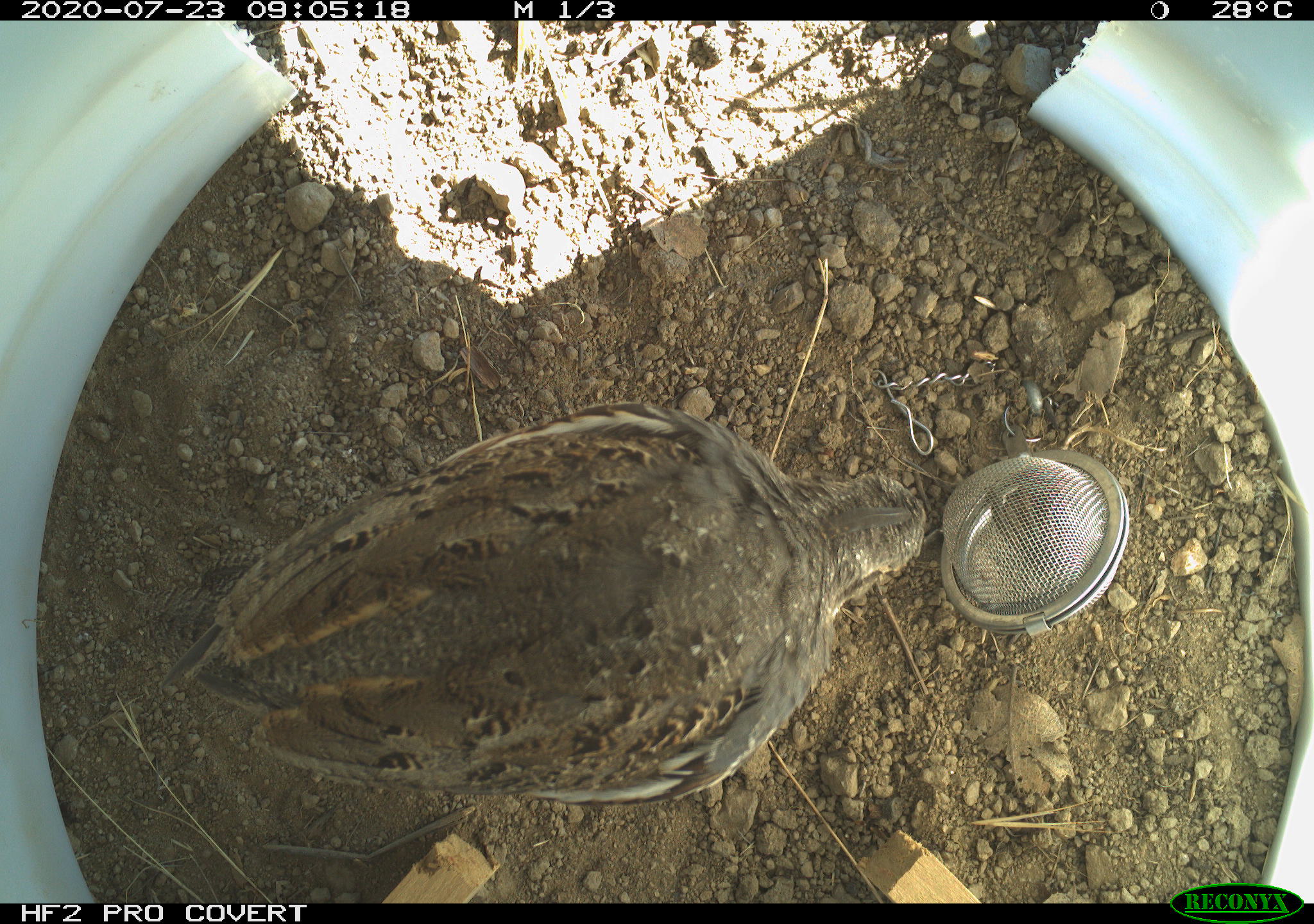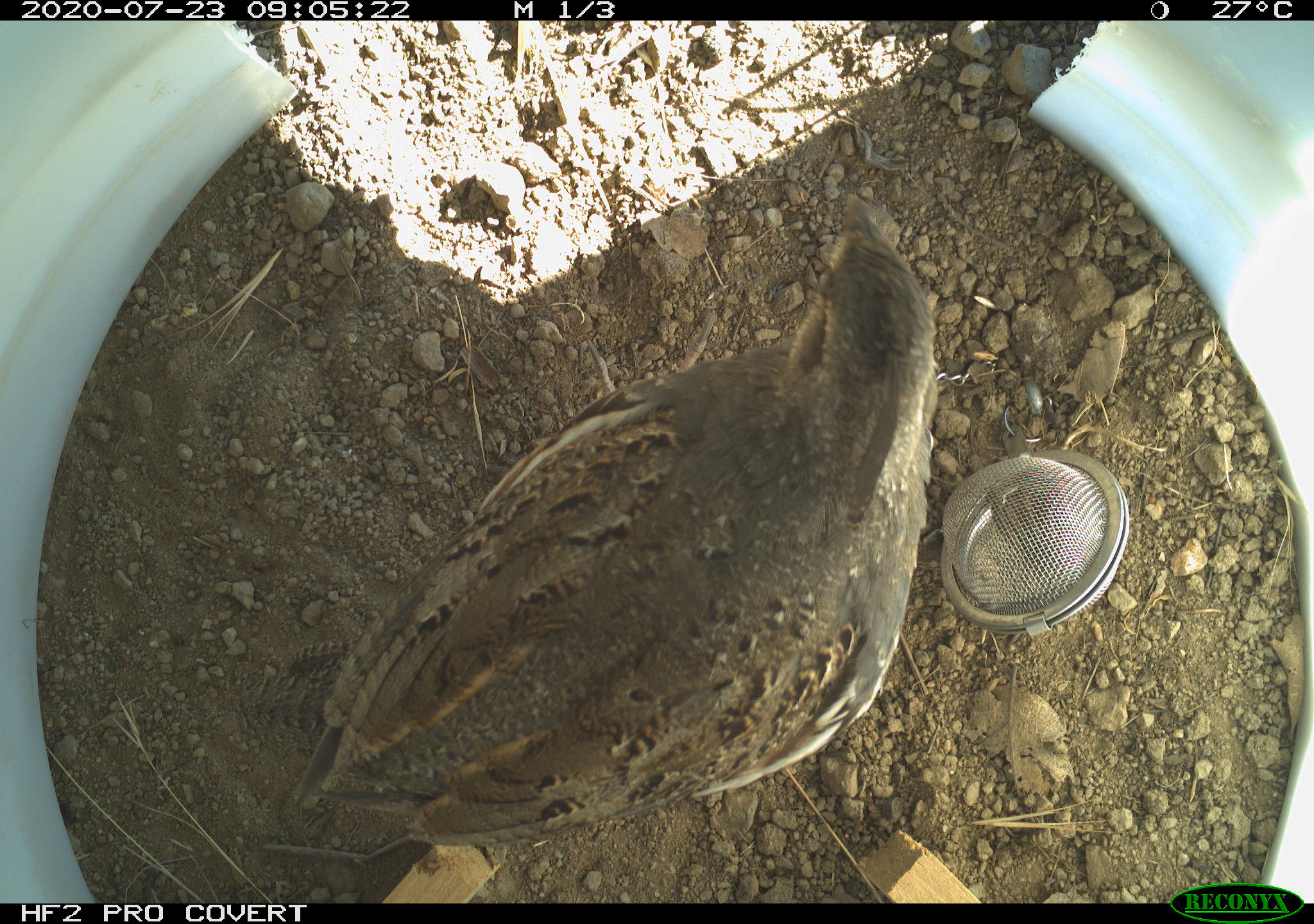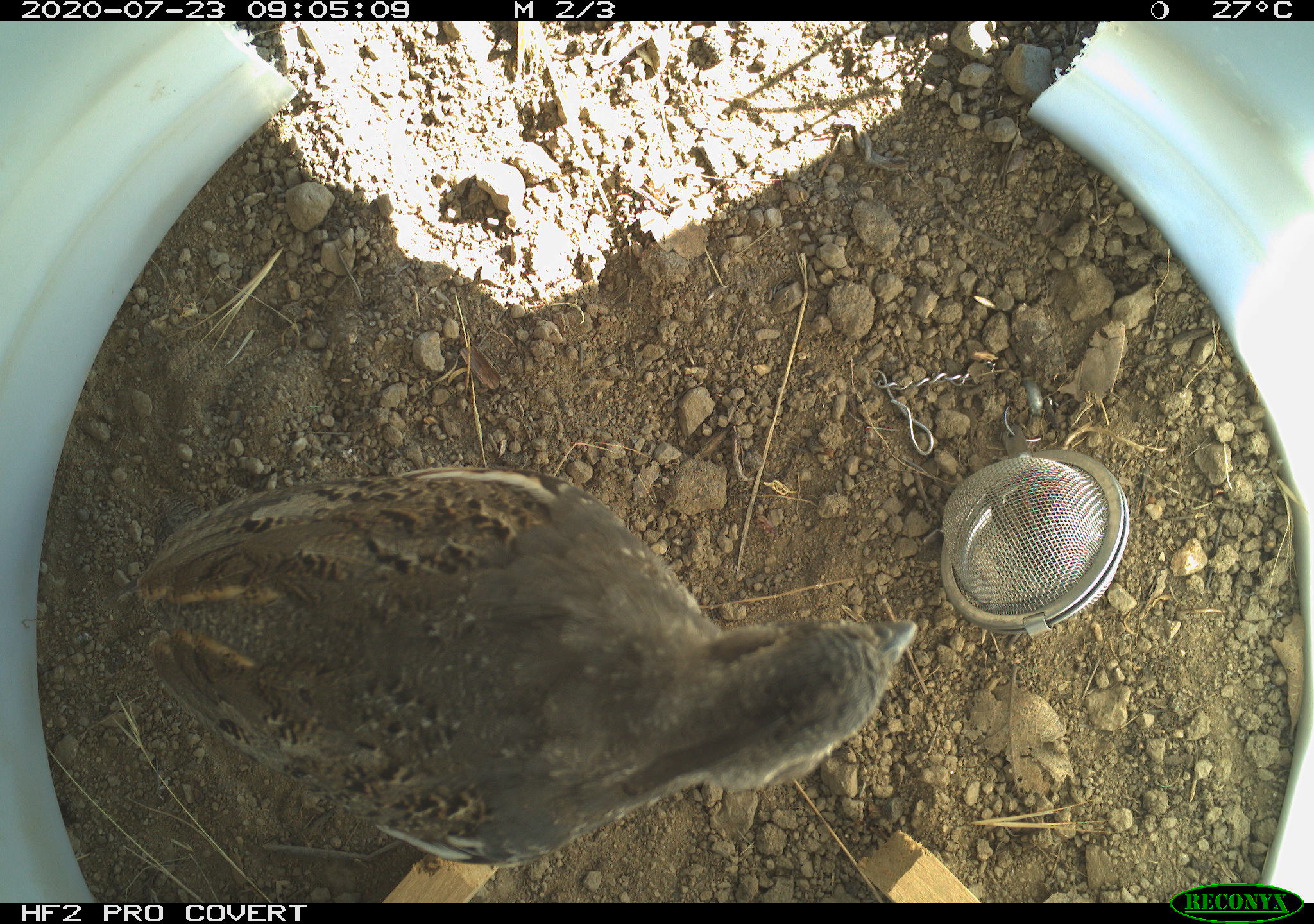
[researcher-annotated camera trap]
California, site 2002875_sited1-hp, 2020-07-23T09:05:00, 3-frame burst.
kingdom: Animalia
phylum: Chordata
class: Aves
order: Galliformes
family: Phasianidae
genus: Ophrysia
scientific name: Ophrysia superciliosa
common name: mountain quail